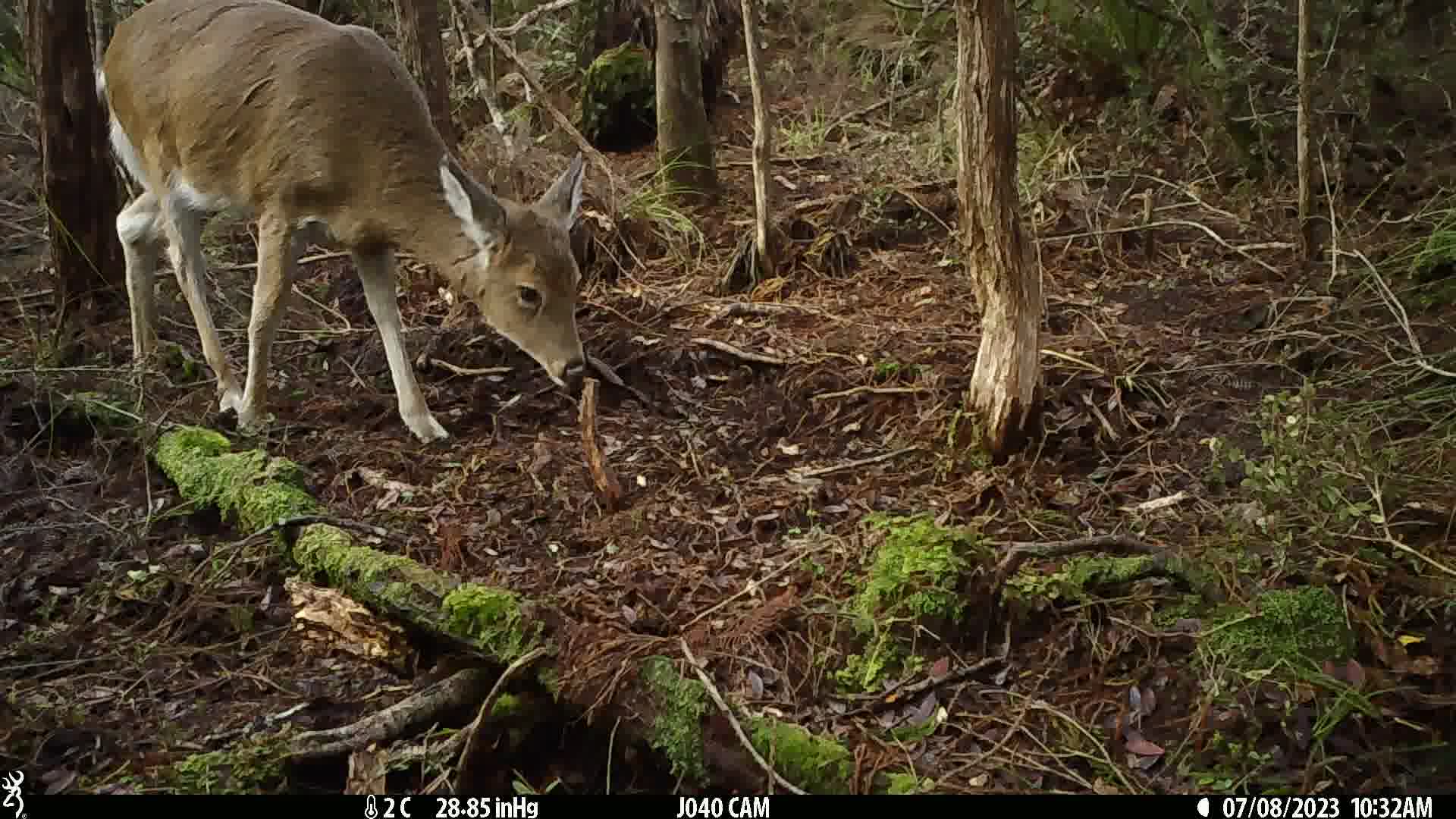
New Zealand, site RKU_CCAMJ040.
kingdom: Animalia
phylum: Chordata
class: Mammalia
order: Artiodactyla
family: Cervidae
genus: Odocoileus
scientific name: Odocoileus virginianus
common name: white-tailed deer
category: white tailed deer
White tailed deer (white-tailed deer) (Odocoileus virginianus).